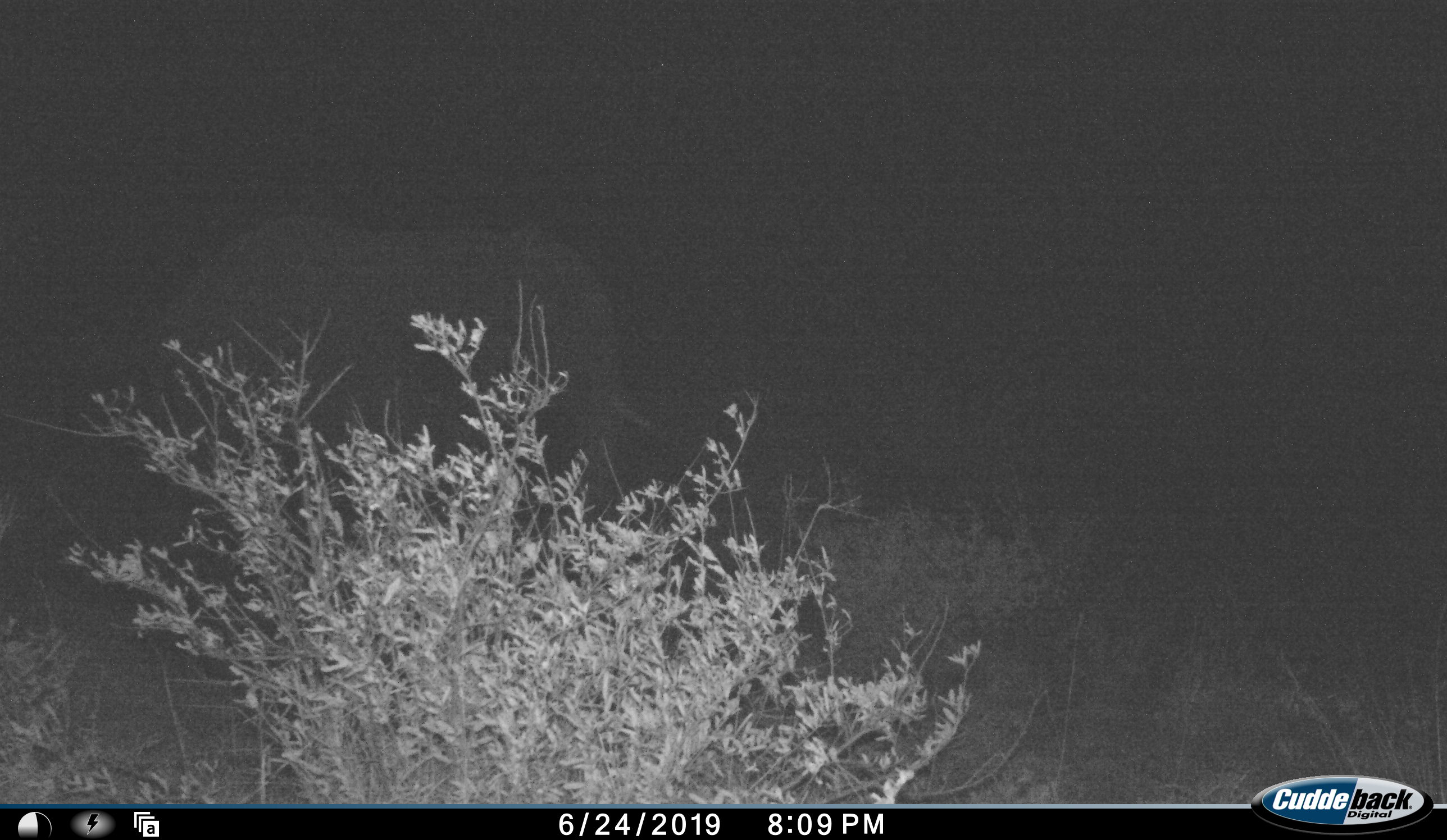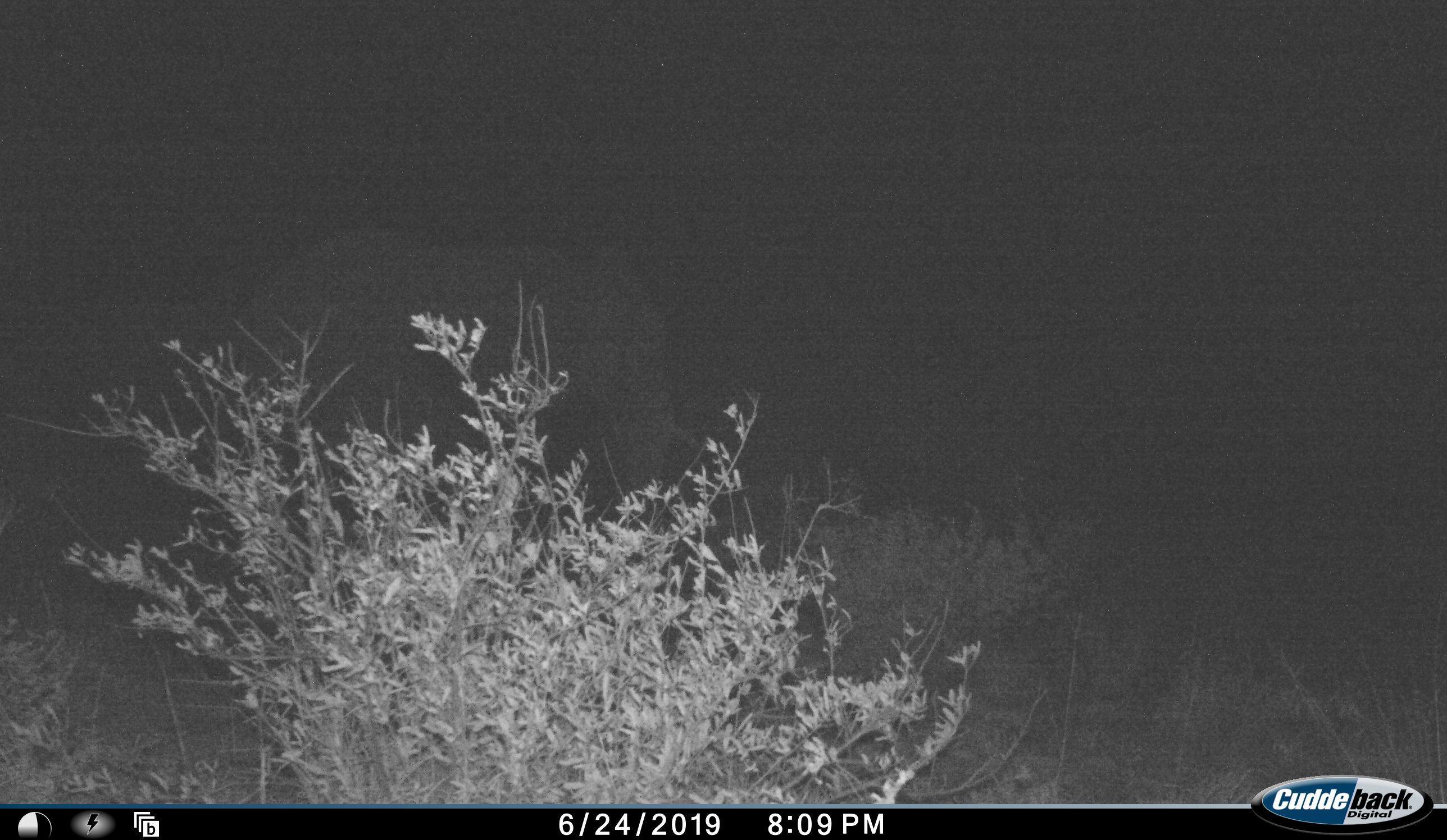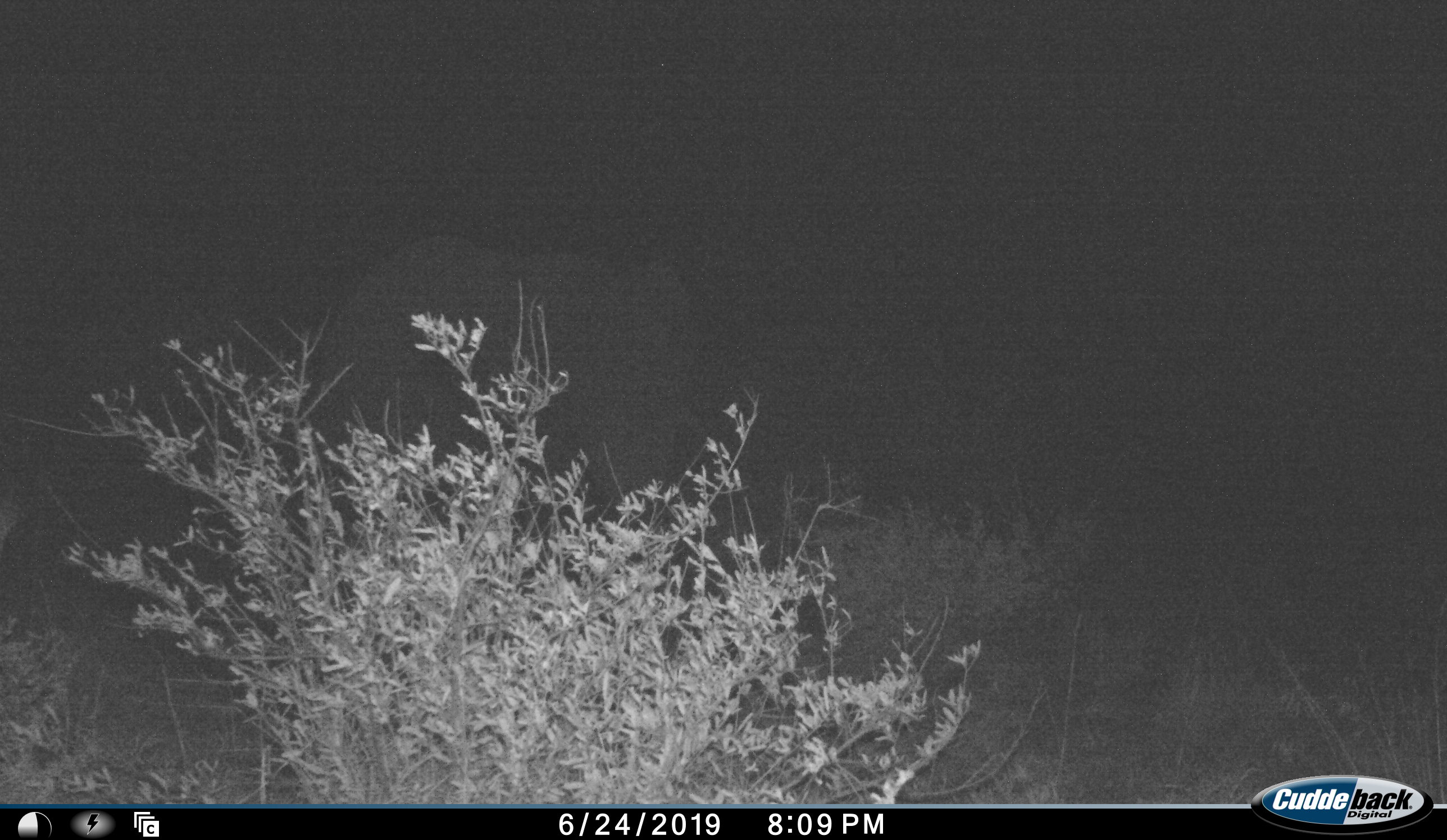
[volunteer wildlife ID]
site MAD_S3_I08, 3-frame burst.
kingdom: Animalia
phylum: Chordata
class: Mammalia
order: Proboscidea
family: Elephantidae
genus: Loxodonta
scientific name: Loxodonta africana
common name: african bush elephant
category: elephant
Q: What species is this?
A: Elephant (african bush elephant) (Loxodonta africana).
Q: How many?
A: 1.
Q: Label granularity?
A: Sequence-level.